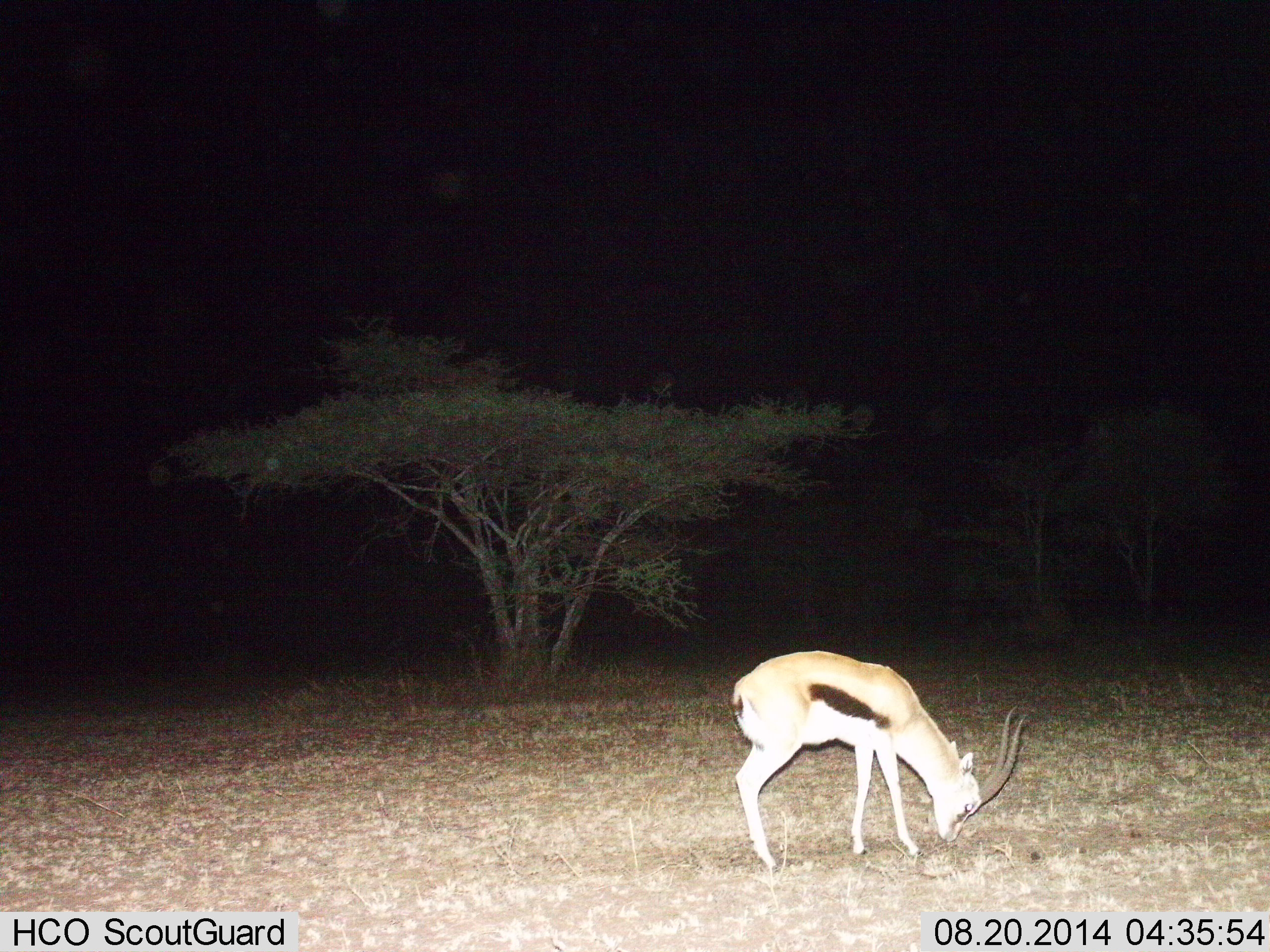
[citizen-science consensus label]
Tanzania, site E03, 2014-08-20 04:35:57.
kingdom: Animalia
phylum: Chordata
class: Mammalia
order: Artiodactyla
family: Bovidae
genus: Eudorcas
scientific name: Eudorcas thomsonii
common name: thomson's gazelle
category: gazellethomsons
Gazellethomsons (thomson's gazelle) (Eudorcas thomsonii), count 1. Behavior (volunteer vote fractions): standing 10%, resting 0%, moving 0%, interacting 0%. Young present (vote fraction): 0%. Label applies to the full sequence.